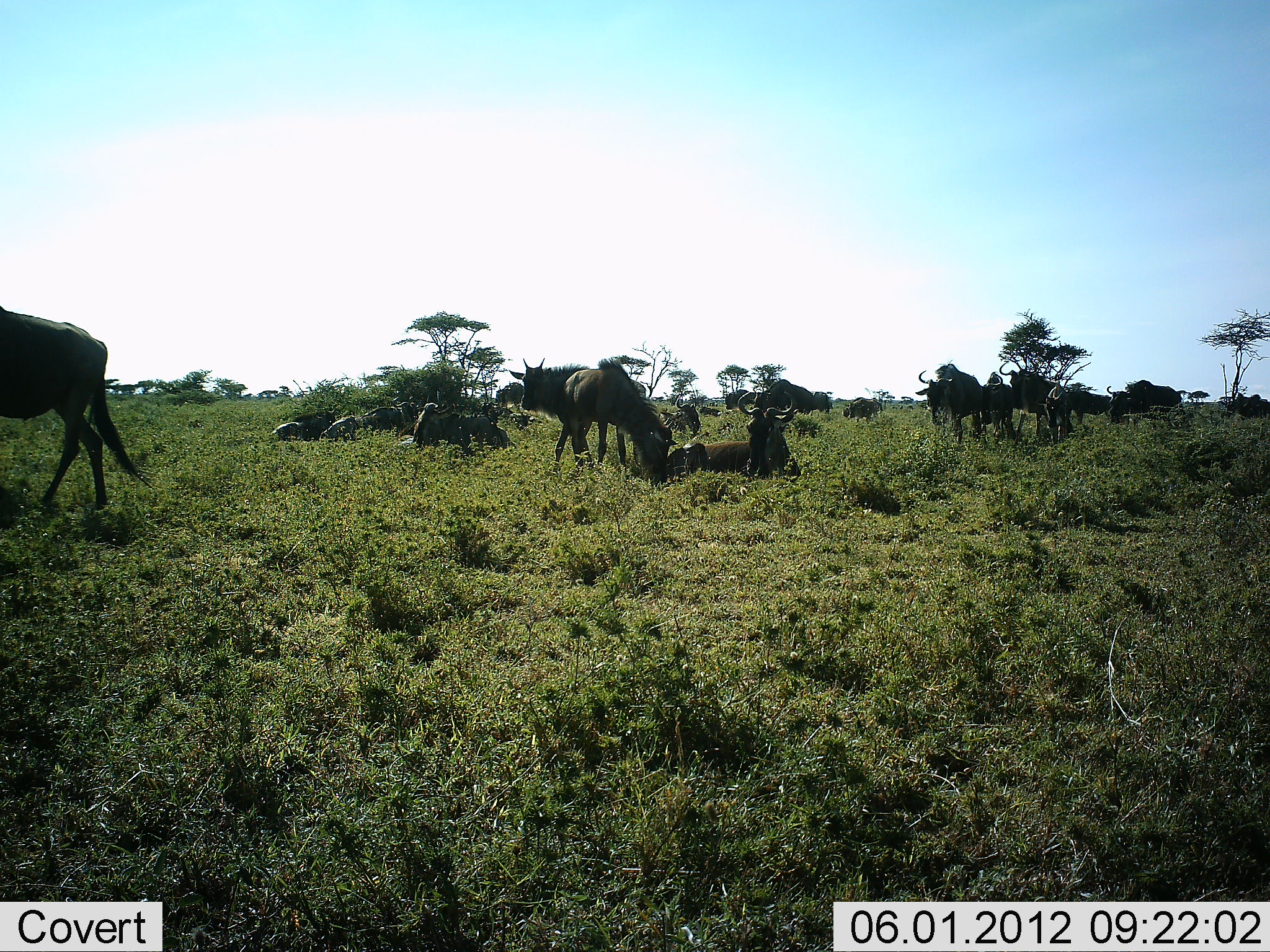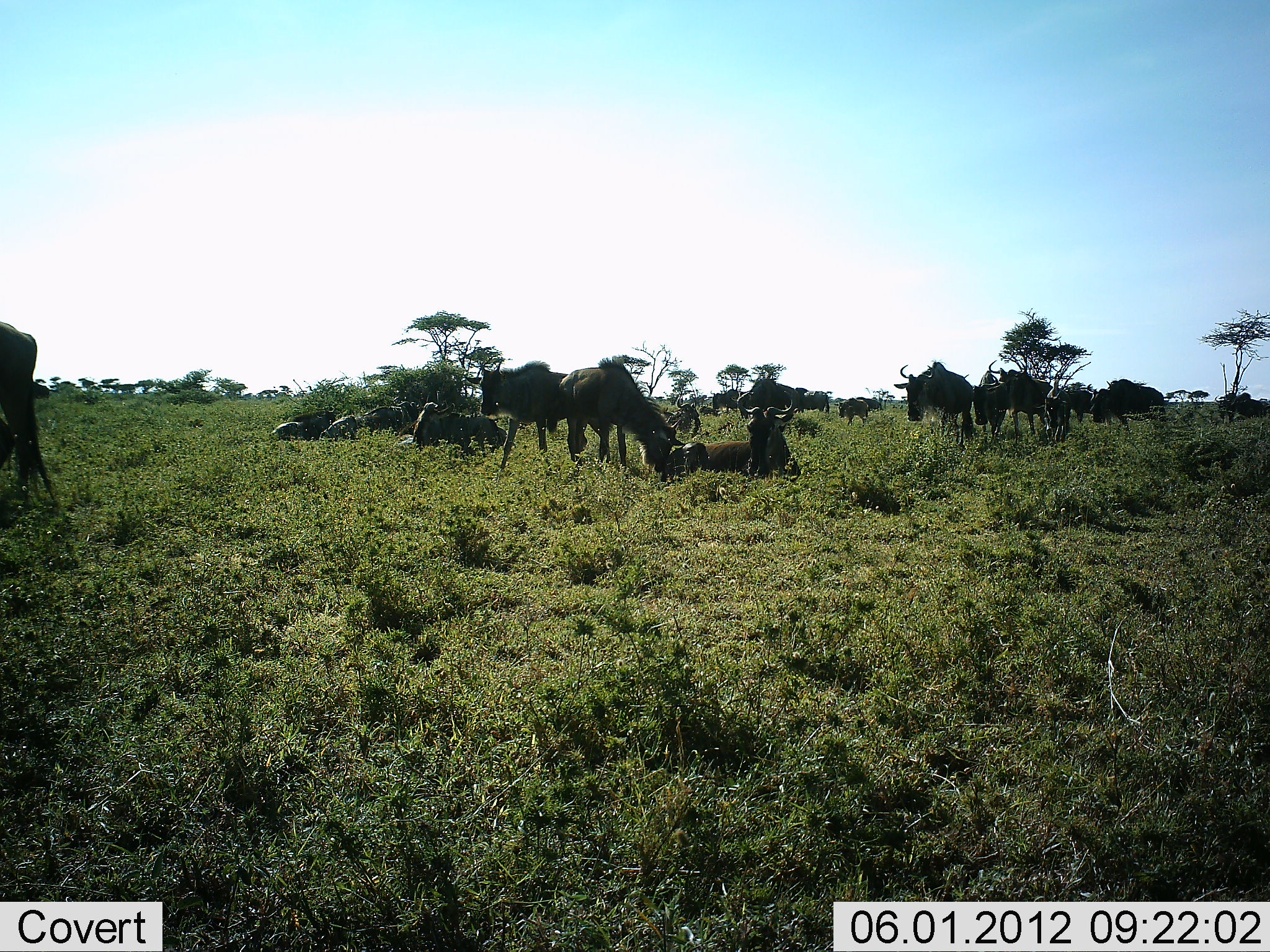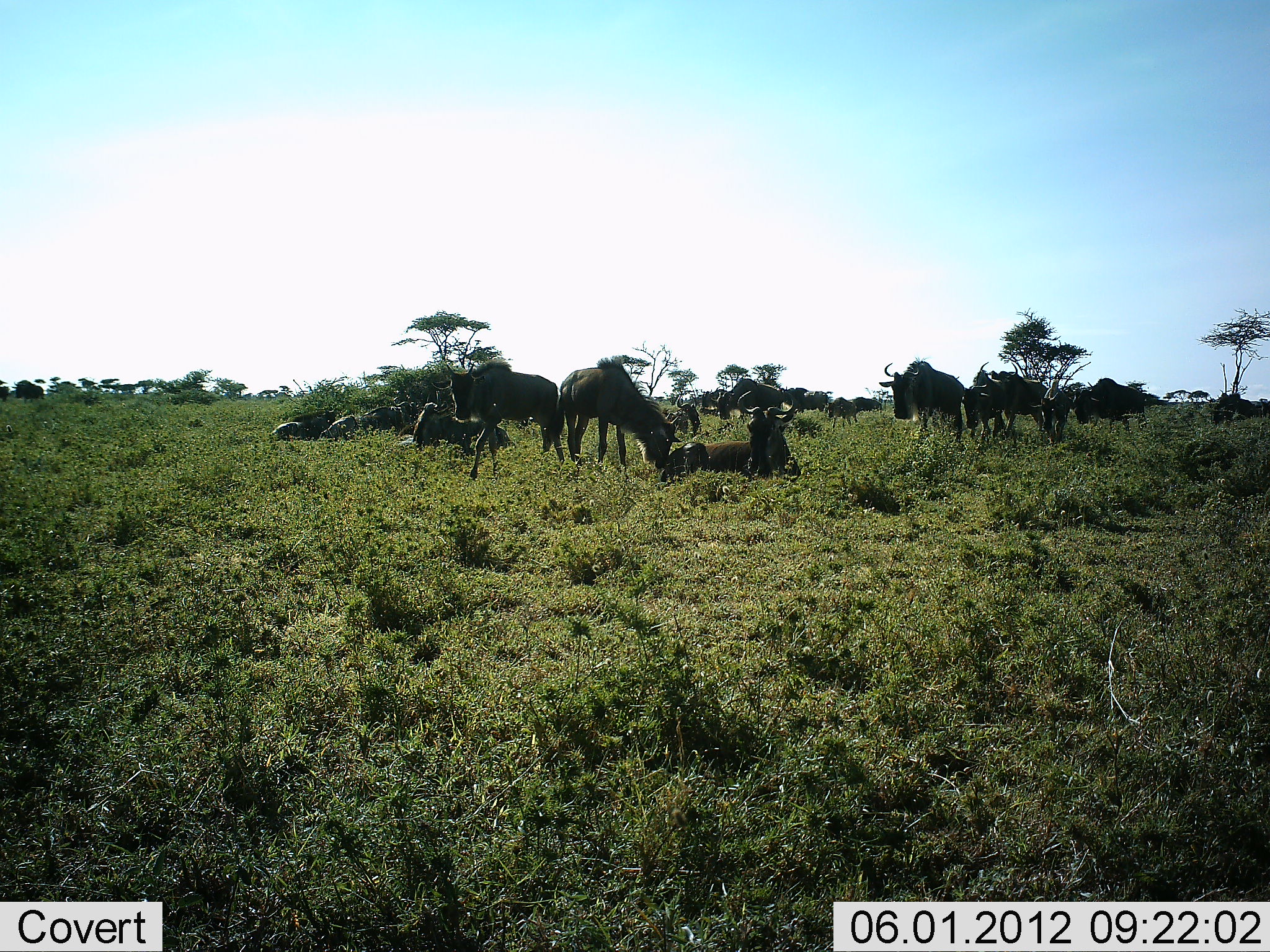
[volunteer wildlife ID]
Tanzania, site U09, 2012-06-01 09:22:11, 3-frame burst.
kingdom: Animalia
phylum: Chordata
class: Mammalia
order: Artiodactyla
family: Bovidae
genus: Connochaetes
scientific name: Connochaetes taurinus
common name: blue wildebeest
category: wildebeest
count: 11-50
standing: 50%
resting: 90%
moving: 80%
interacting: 30%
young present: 40%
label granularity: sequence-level